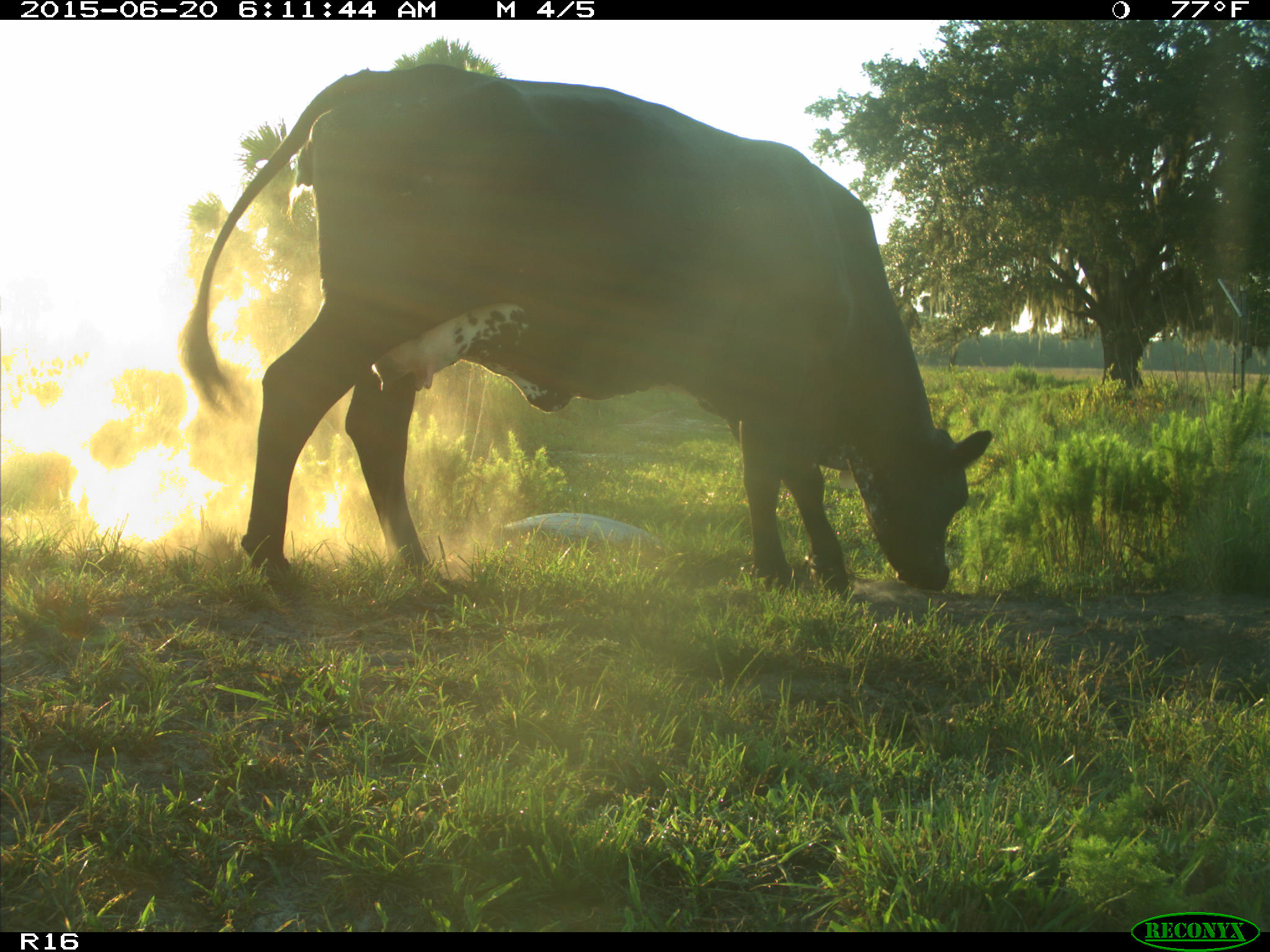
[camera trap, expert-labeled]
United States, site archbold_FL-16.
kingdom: Animalia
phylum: Chordata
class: Mammalia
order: Artiodactyla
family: Bovidae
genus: Bos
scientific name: Bos taurus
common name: domestic cow